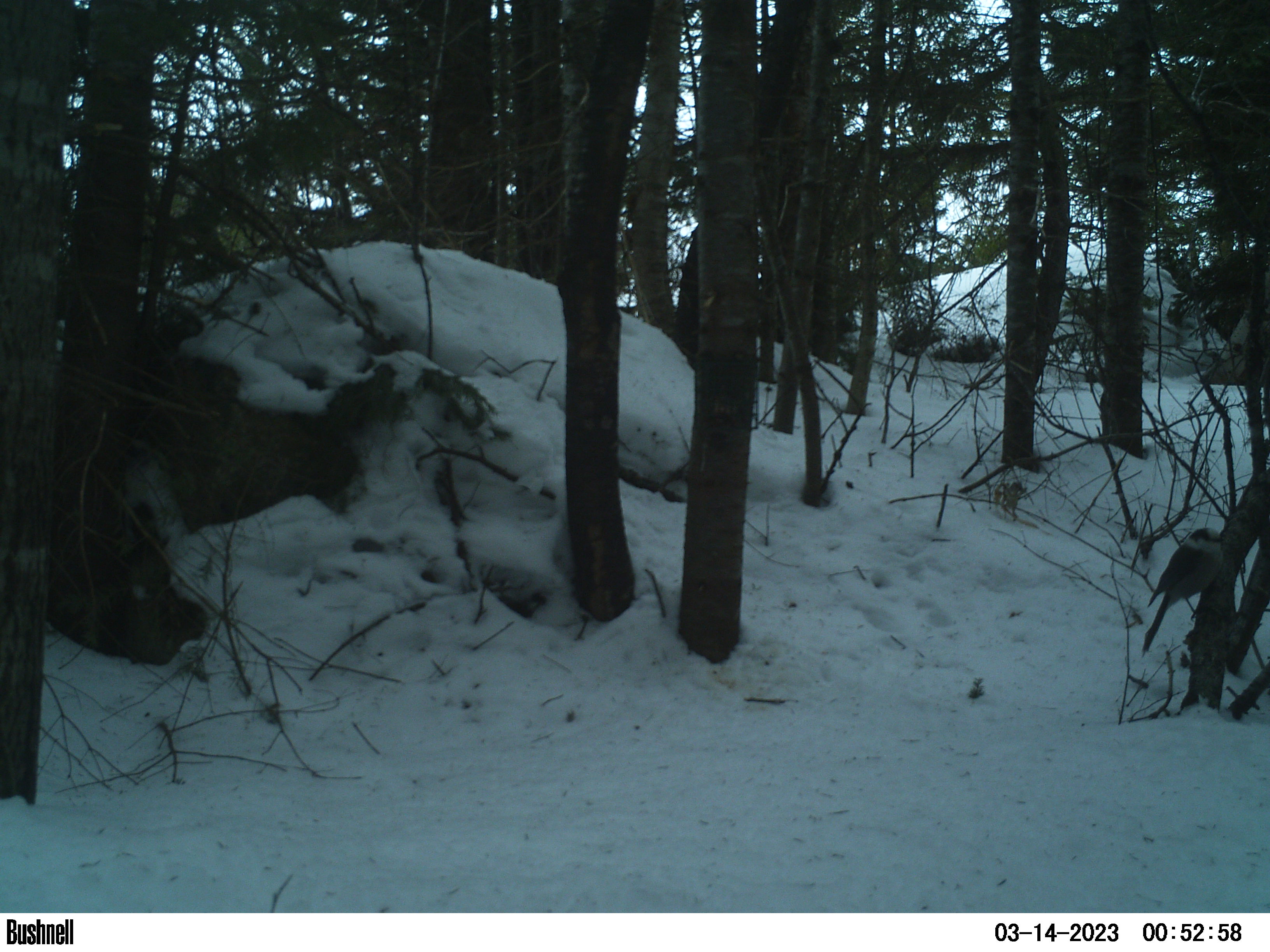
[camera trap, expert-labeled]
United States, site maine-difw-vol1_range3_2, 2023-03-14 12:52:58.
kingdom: Animalia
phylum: Chordata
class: Aves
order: Passeriformes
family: Corvidae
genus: Perisoreus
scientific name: Perisoreus canadensis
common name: canada jay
Canada jay (Perisoreus canadensis).